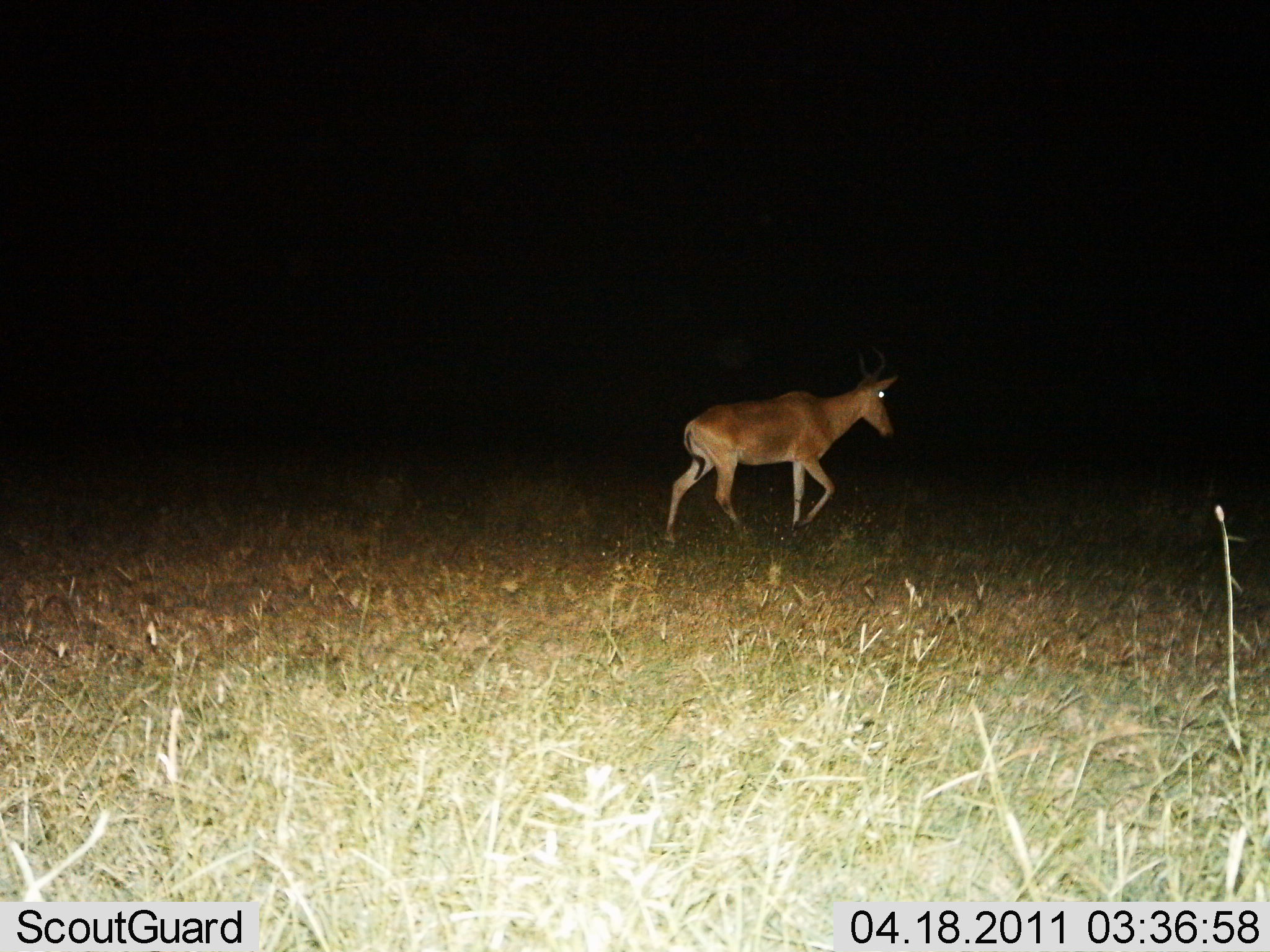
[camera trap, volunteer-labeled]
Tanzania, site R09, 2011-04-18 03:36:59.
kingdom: Animalia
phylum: Chordata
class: Mammalia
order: Artiodactyla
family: Bovidae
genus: Alcelaphus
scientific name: Alcelaphus buselaphus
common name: hartebeest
Hartebeest (Alcelaphus buselaphus), count 1. Behavior (volunteer vote fractions): standing 0%, resting 0%, moving 100%, interacting 0%. Young present (vote fraction): 0%. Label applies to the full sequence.